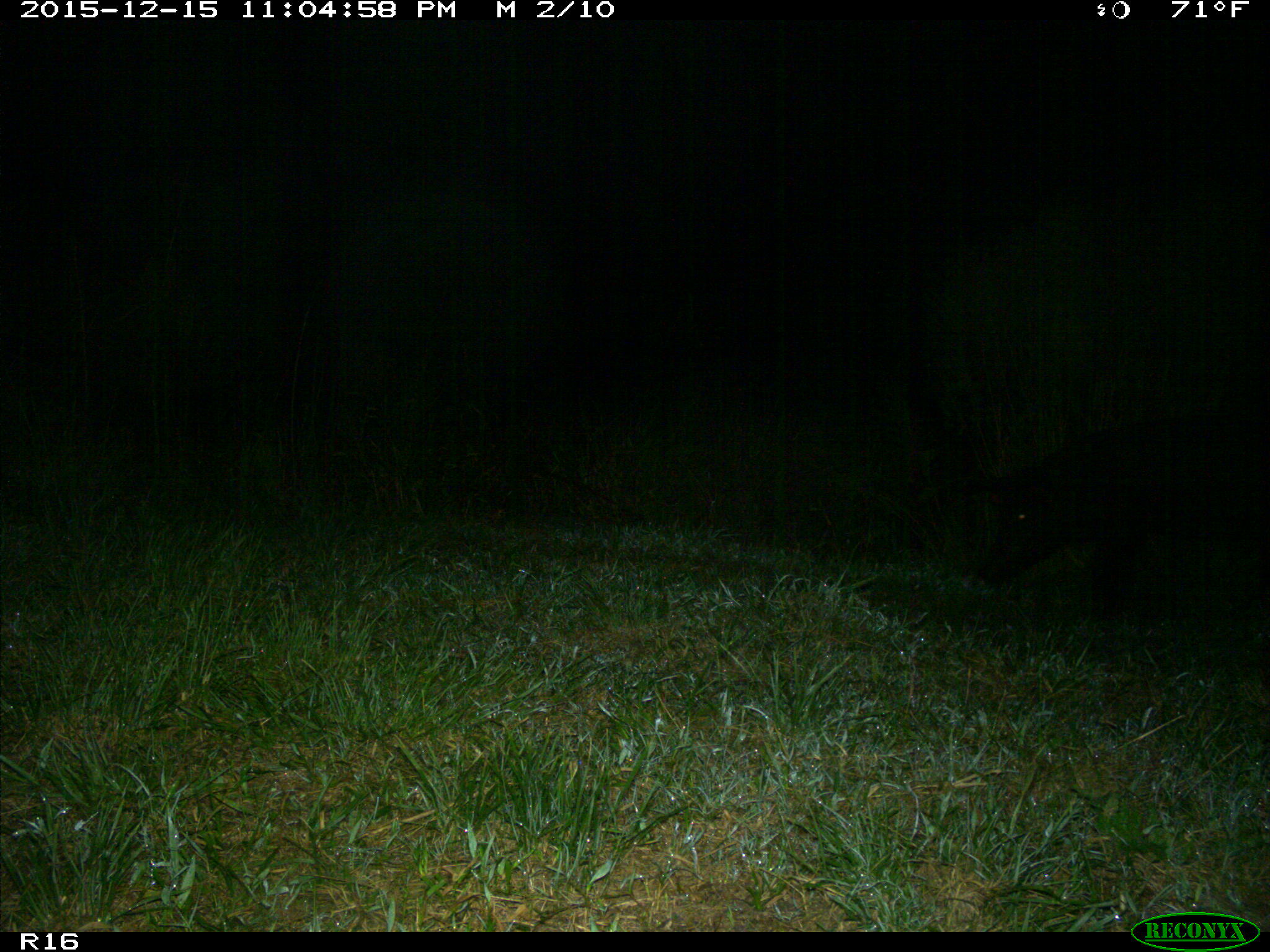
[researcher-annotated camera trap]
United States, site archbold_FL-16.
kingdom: Animalia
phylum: Chordata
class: Mammalia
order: Artiodactyla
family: Suidae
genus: Sus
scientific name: Sus scrofa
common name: wild boar